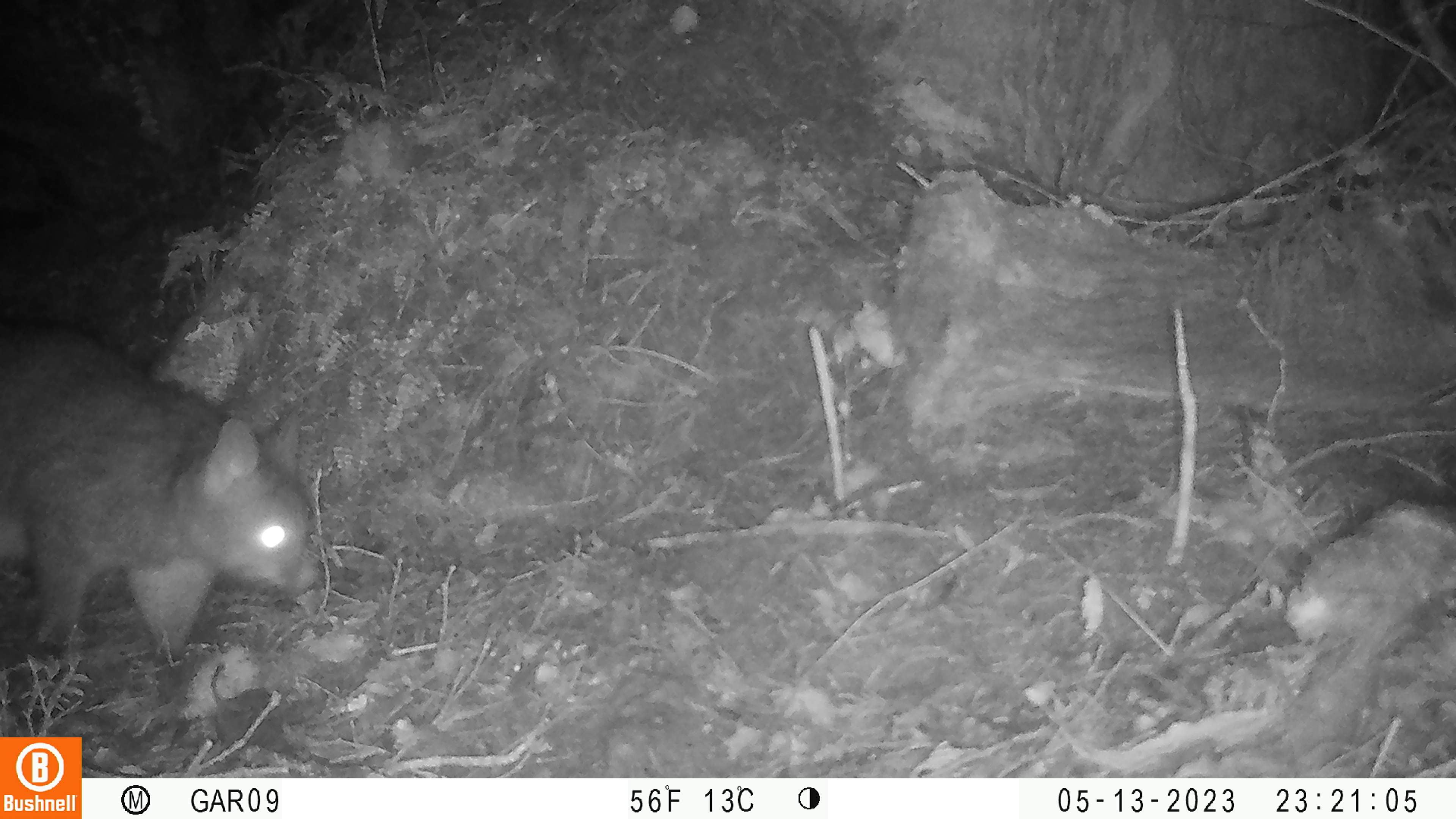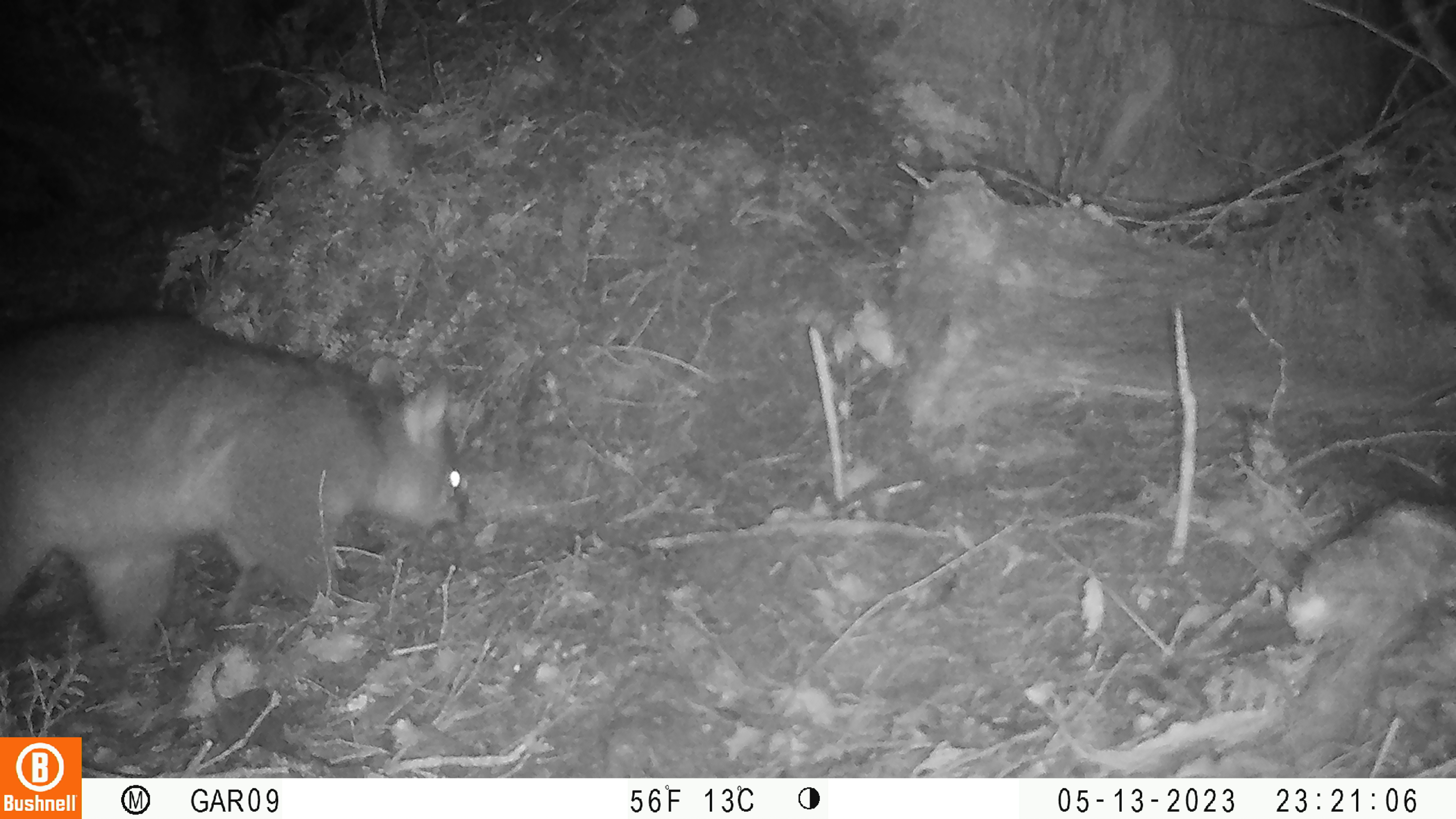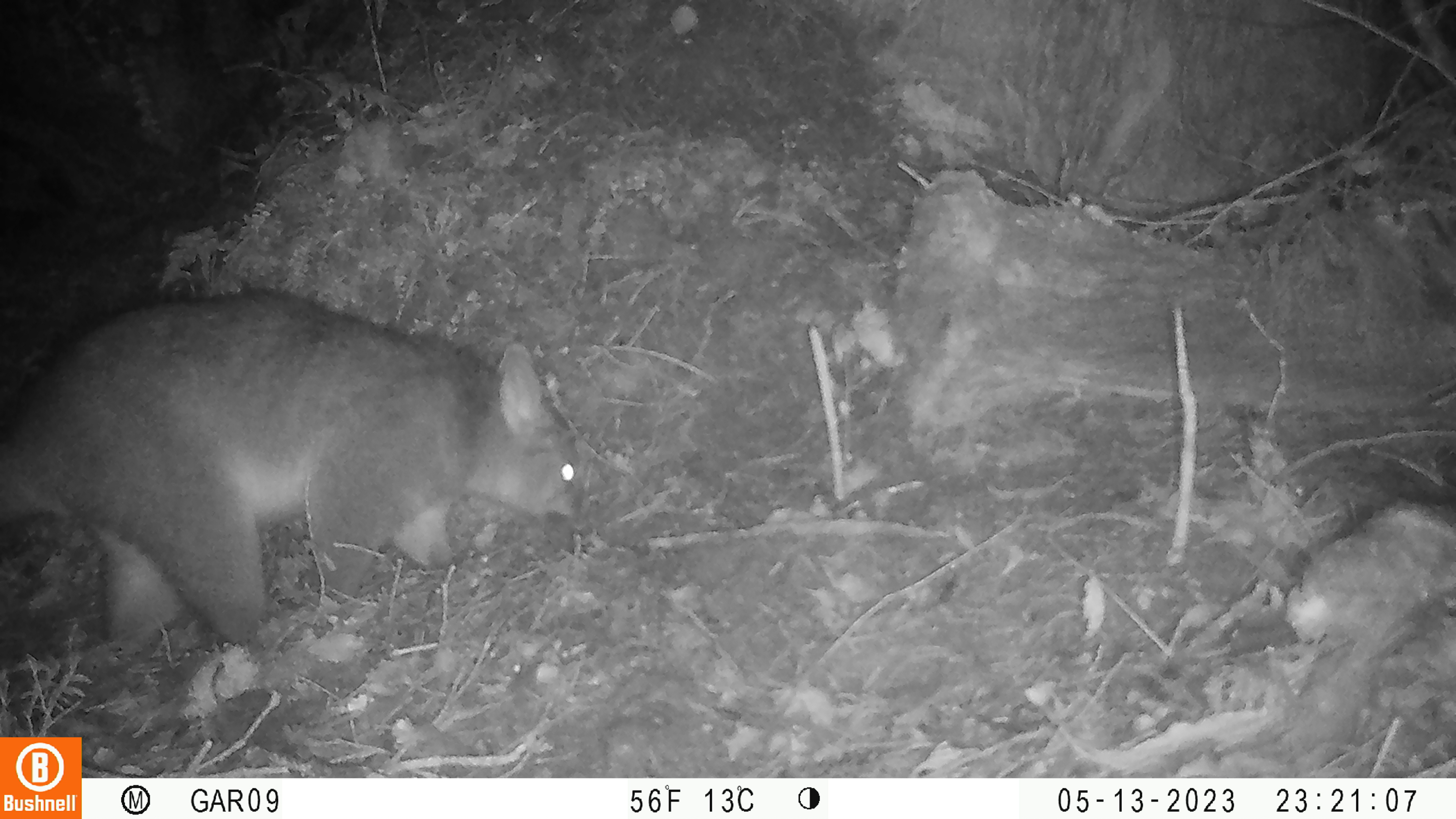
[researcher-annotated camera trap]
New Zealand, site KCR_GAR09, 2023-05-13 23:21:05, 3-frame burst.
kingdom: Animalia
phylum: Chordata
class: Mammalia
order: Diprotodontia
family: Phalangeridae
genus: Trichosurus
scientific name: Trichosurus vulpecula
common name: common brushtail possum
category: possum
Possum (common brushtail possum) (Trichosurus vulpecula).